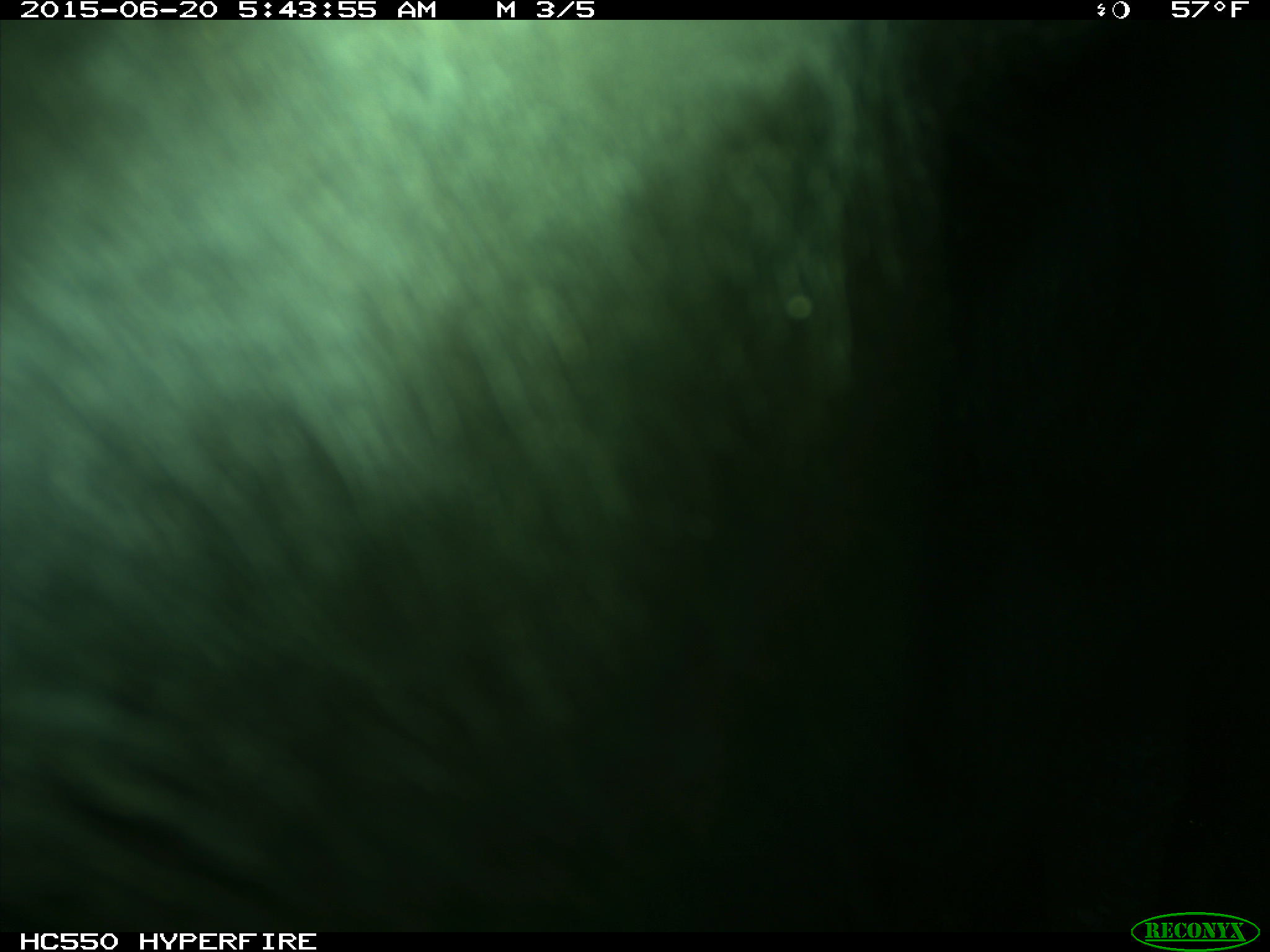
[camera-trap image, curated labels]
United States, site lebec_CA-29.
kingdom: Animalia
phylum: Chordata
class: Mammalia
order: Artiodactyla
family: Bovidae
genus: Bos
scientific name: Bos taurus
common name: domestic cow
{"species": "Bos taurus (domestic cow)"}